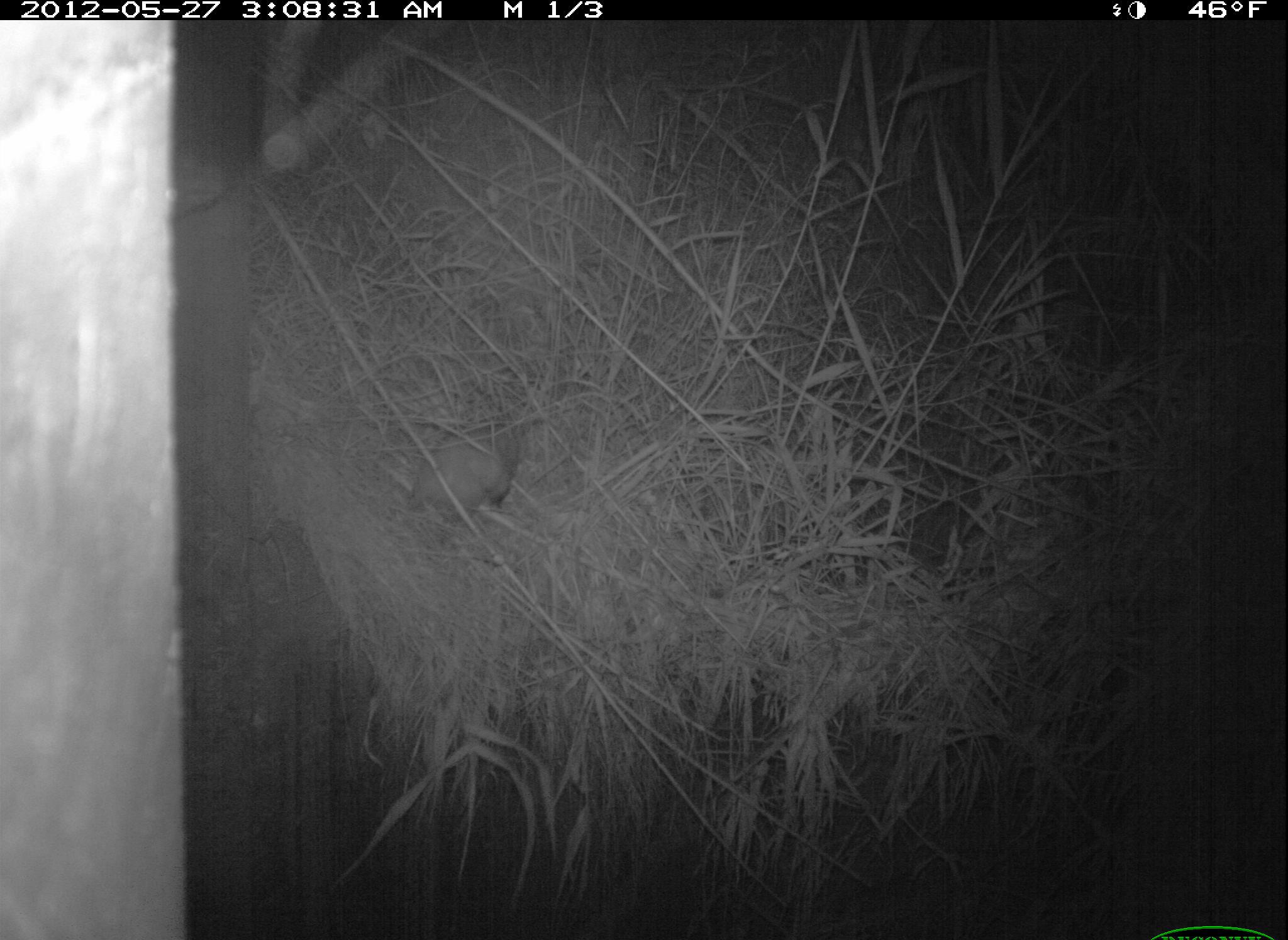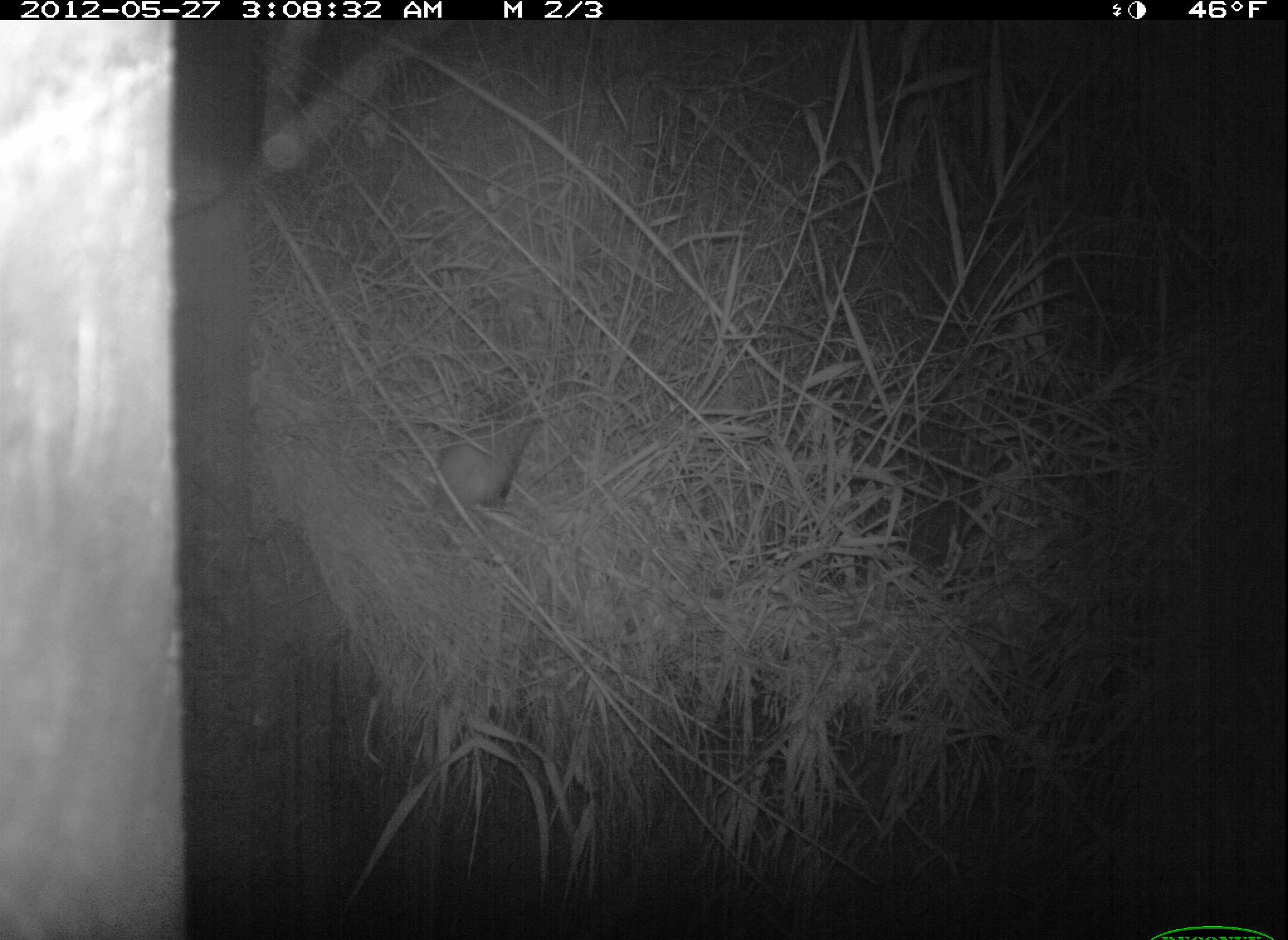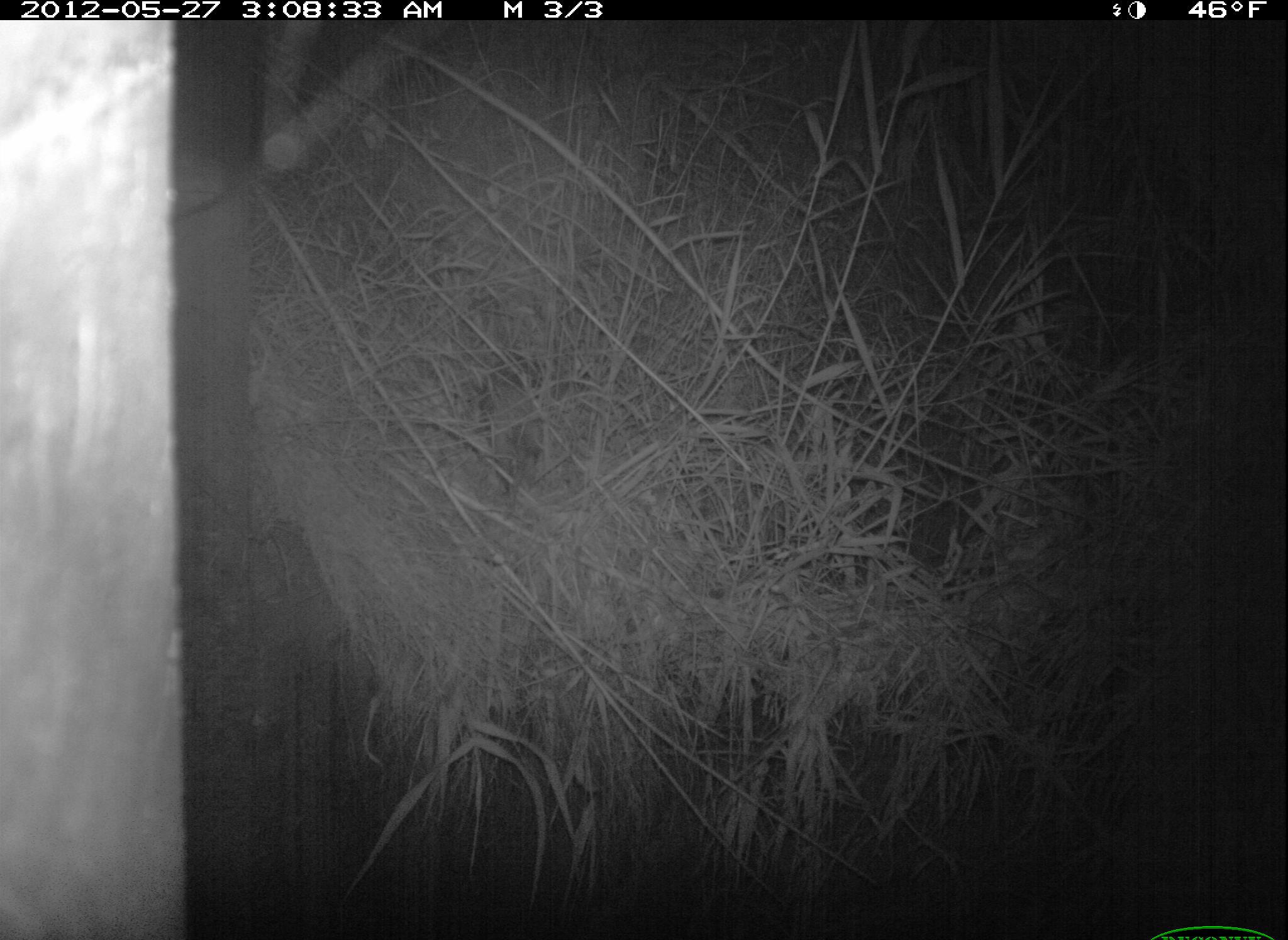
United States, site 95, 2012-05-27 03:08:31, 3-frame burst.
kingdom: Animalia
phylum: Chordata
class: Mammalia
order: Didelphimorphia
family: Didelphidae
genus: Didelphis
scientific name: Didelphis virginiana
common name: virginia opossum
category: opossum